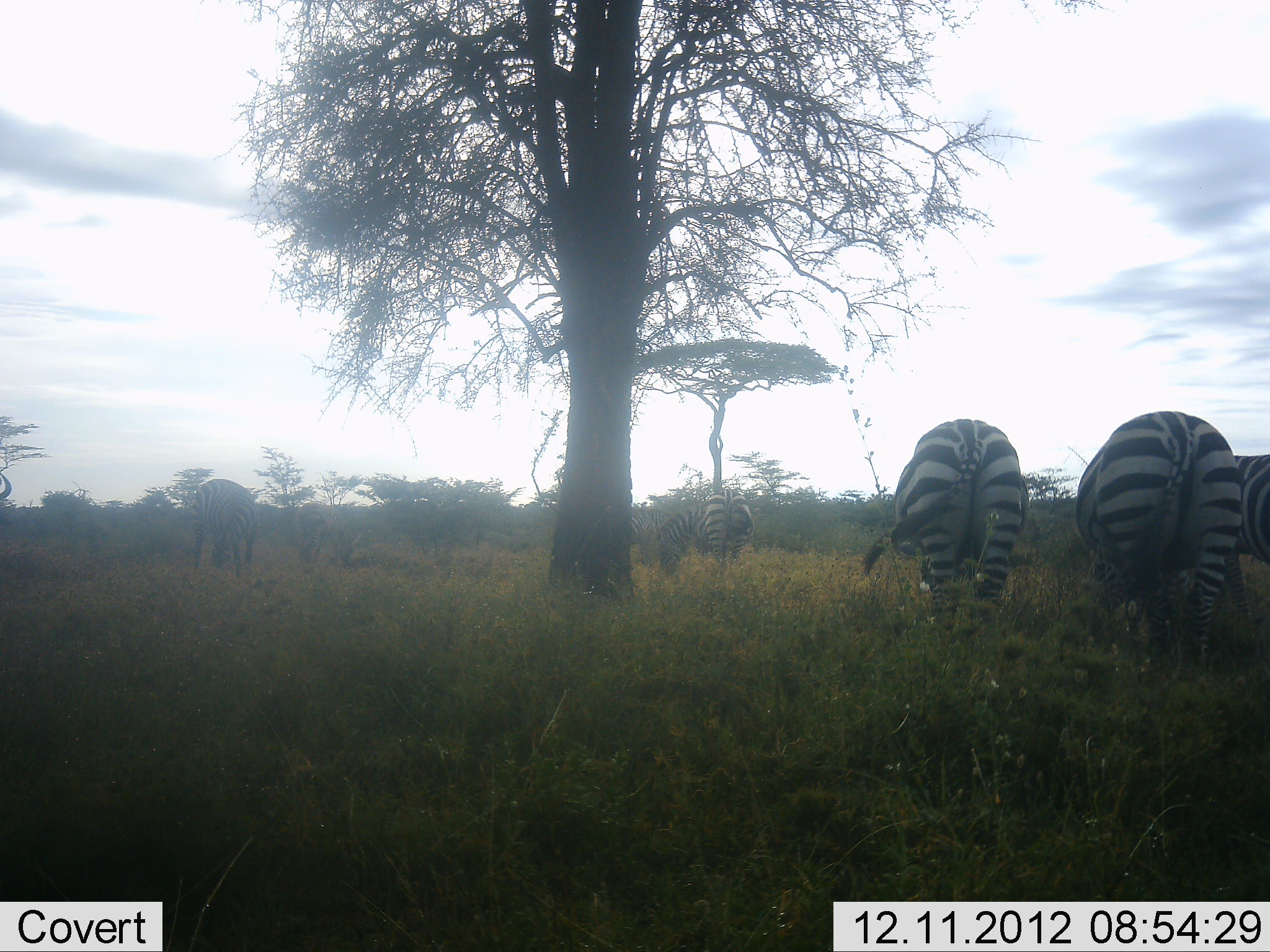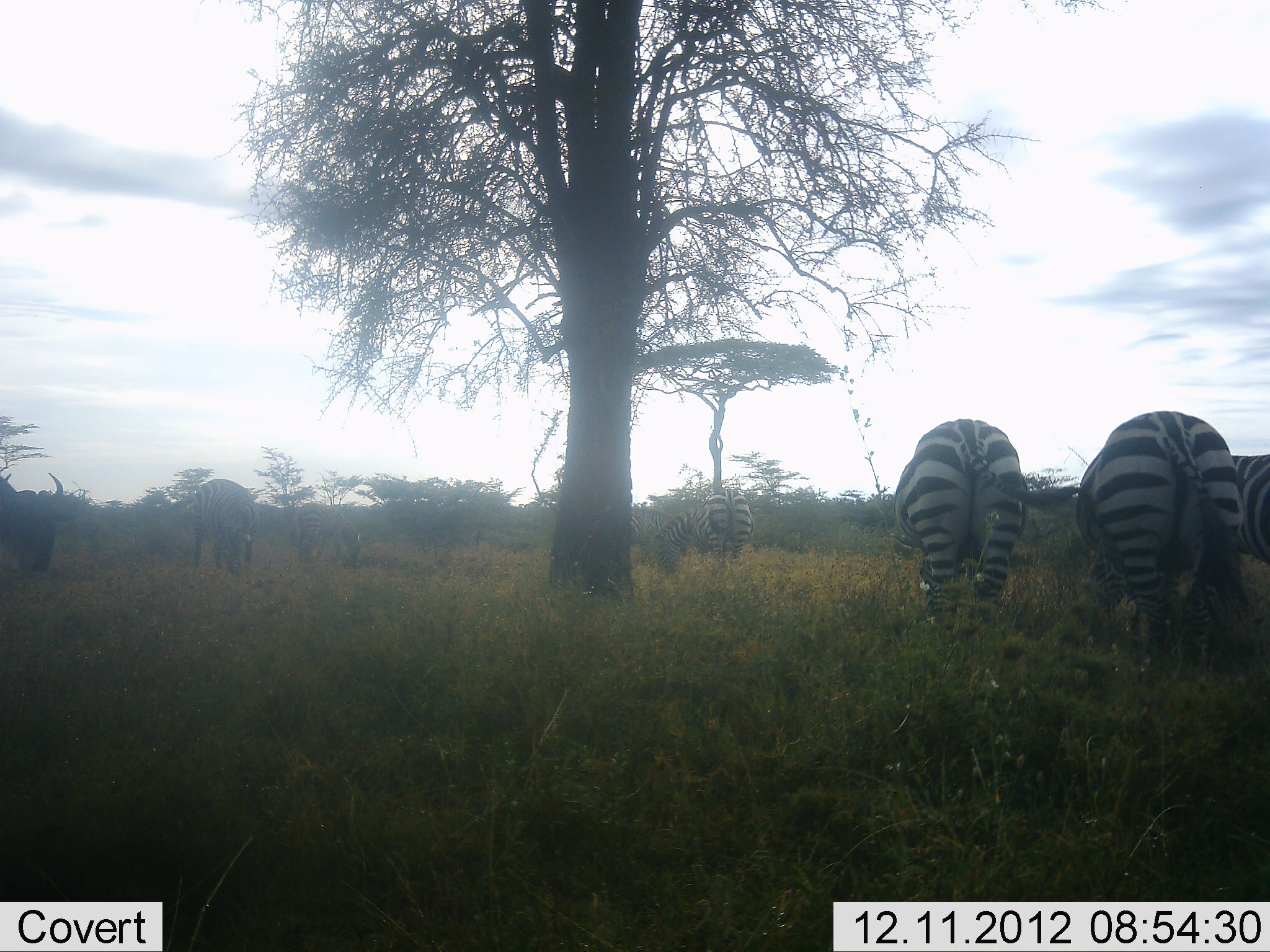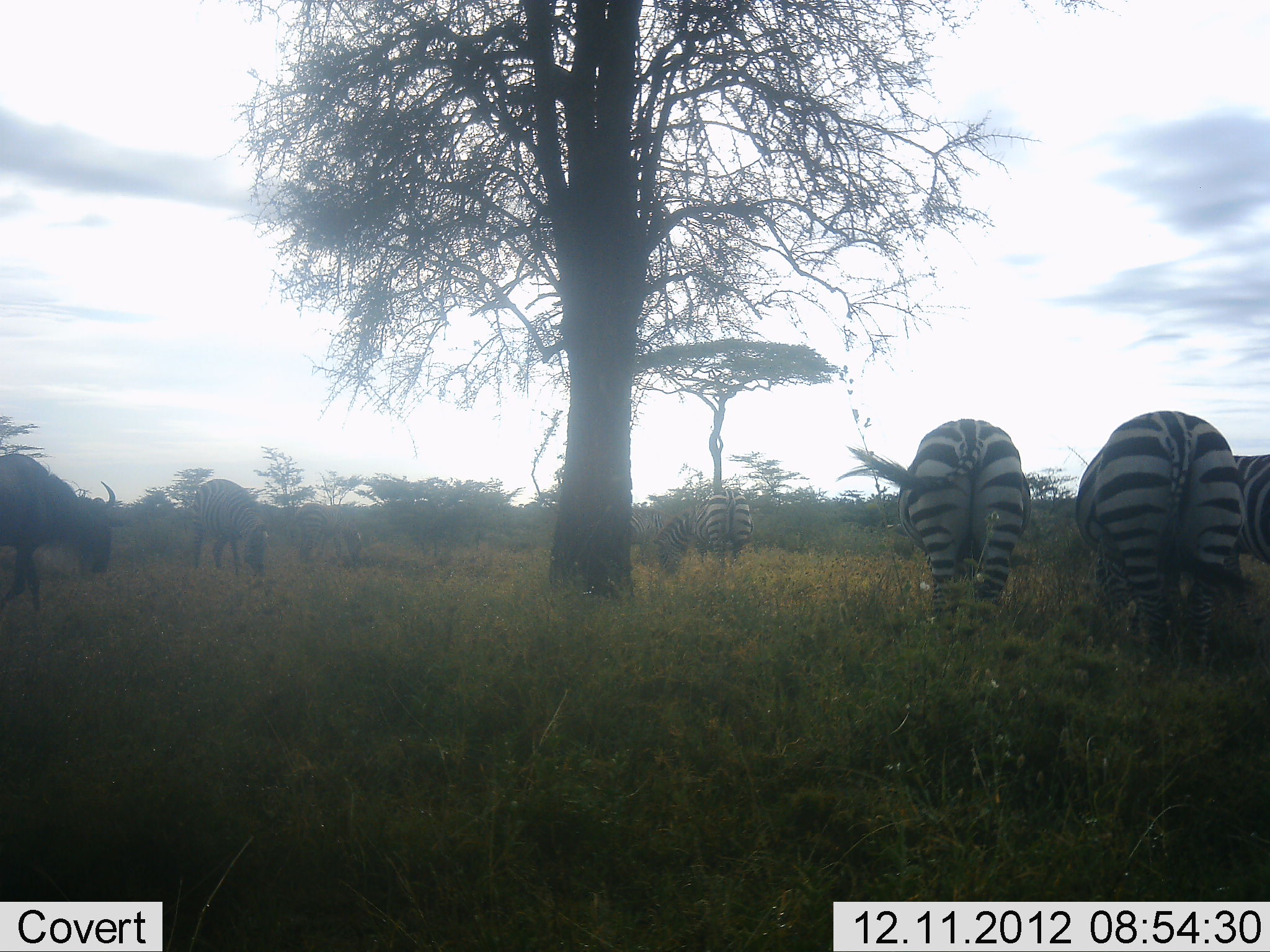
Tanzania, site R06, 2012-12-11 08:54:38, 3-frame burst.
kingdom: Animalia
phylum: Chordata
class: Mammalia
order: Artiodactyla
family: Bovidae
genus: Connochaetes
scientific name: Connochaetes taurinus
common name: blue wildebeest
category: wildebeest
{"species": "wildebeest (blue wildebeest) (Connochaetes taurinus)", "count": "1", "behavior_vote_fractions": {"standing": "10%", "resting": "0%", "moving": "90%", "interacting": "0%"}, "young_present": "0%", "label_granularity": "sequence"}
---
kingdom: Animalia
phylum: Chordata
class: Mammalia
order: Perissodactyla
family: Equidae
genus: Equus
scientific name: Equus quagga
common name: plains zebra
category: zebra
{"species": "zebra (plains zebra) (Equus quagga)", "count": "6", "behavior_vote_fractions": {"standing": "40%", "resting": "0%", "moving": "0%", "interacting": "0%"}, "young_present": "0%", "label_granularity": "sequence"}